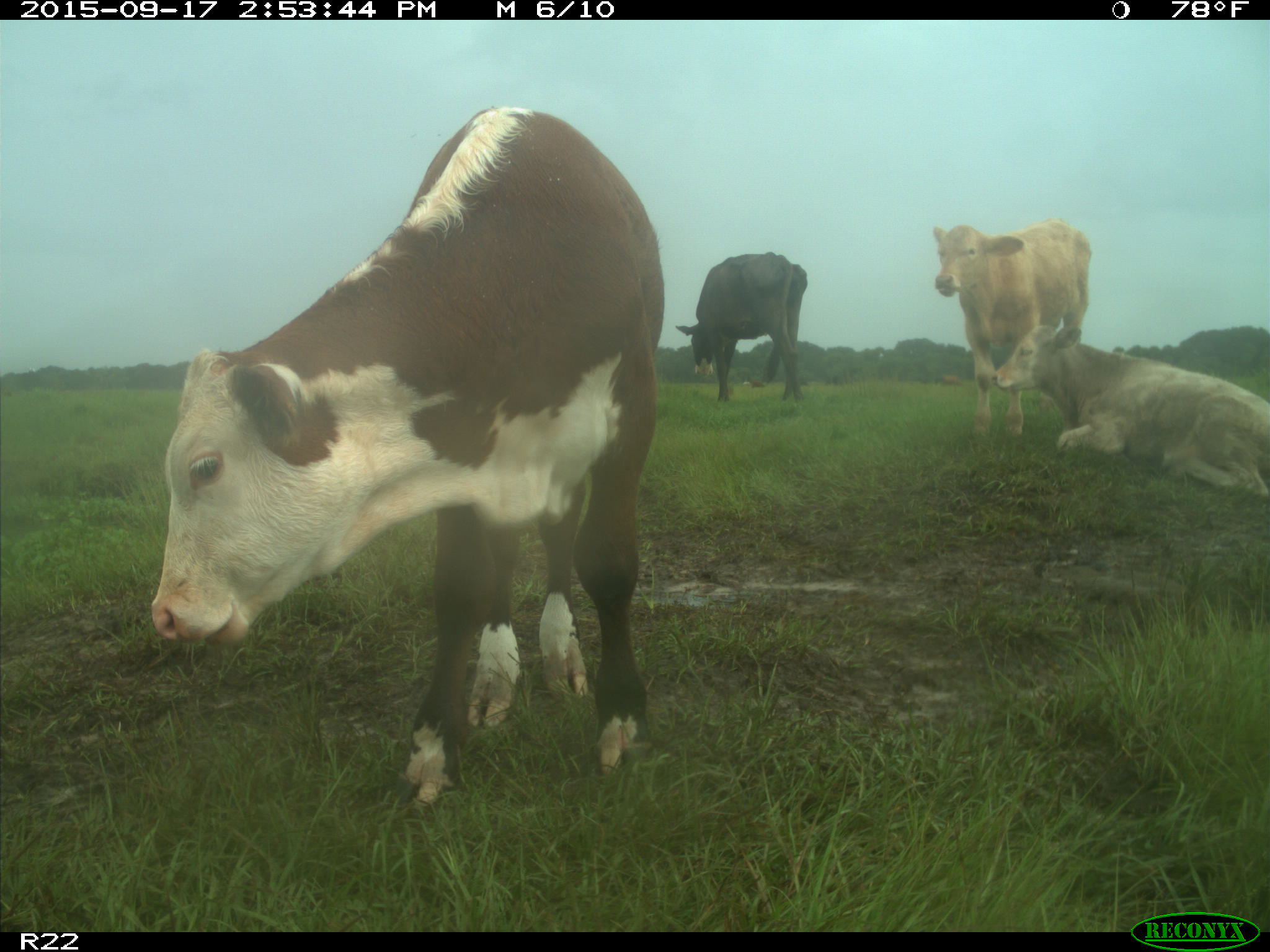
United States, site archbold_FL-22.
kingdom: Animalia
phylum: Chordata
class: Mammalia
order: Artiodactyla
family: Bovidae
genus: Bos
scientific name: Bos taurus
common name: domestic cow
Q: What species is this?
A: Bos taurus (domestic cow).